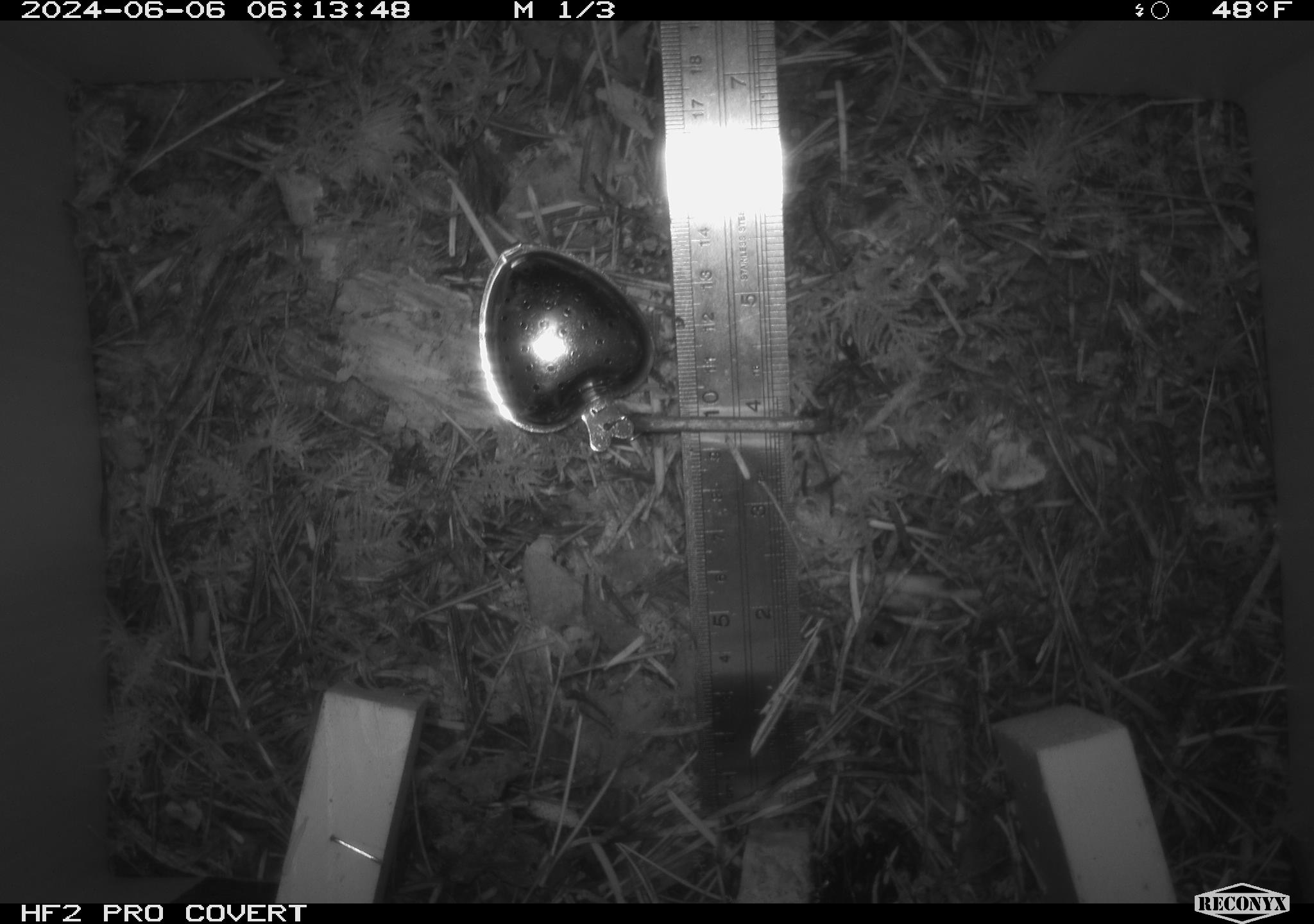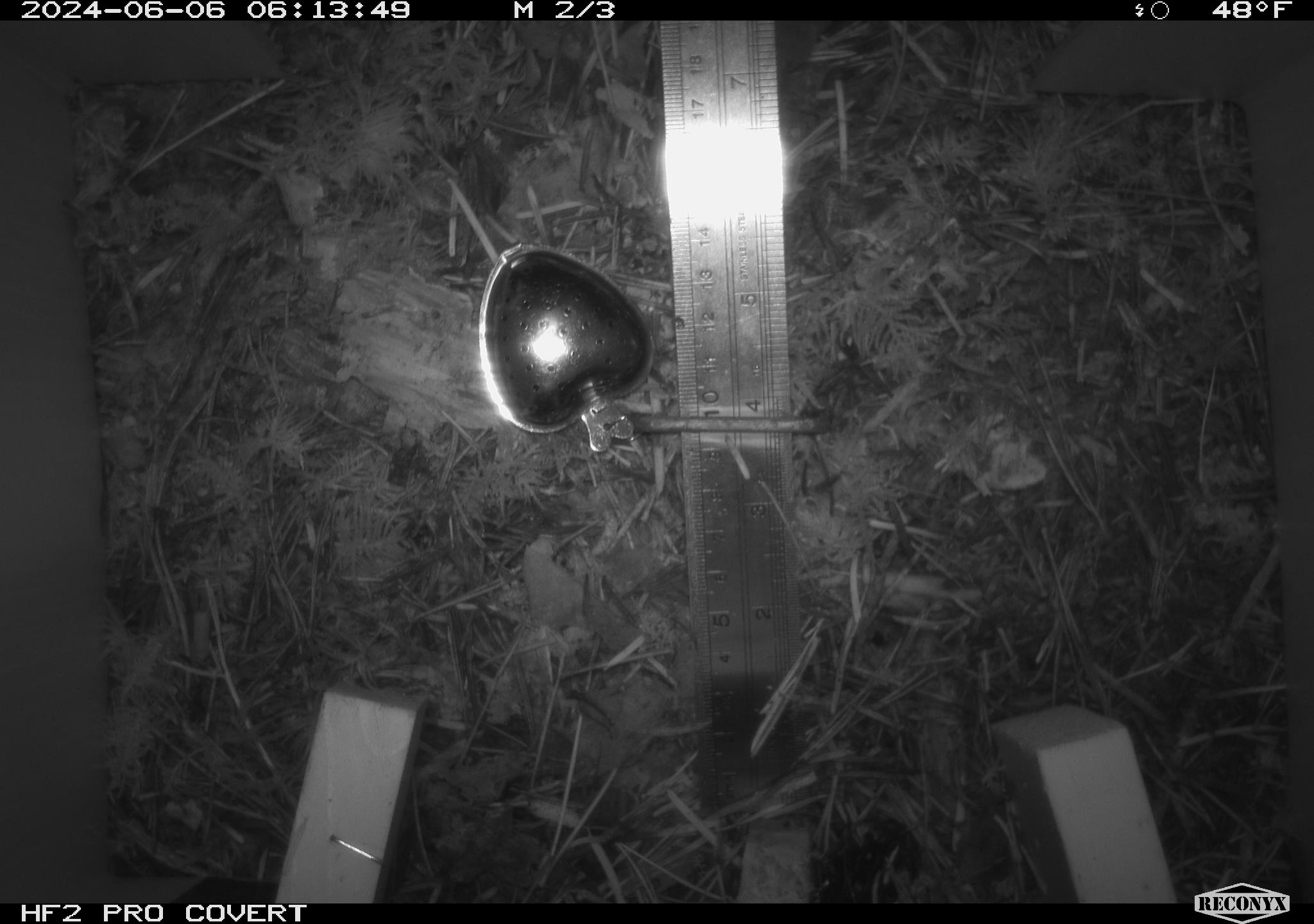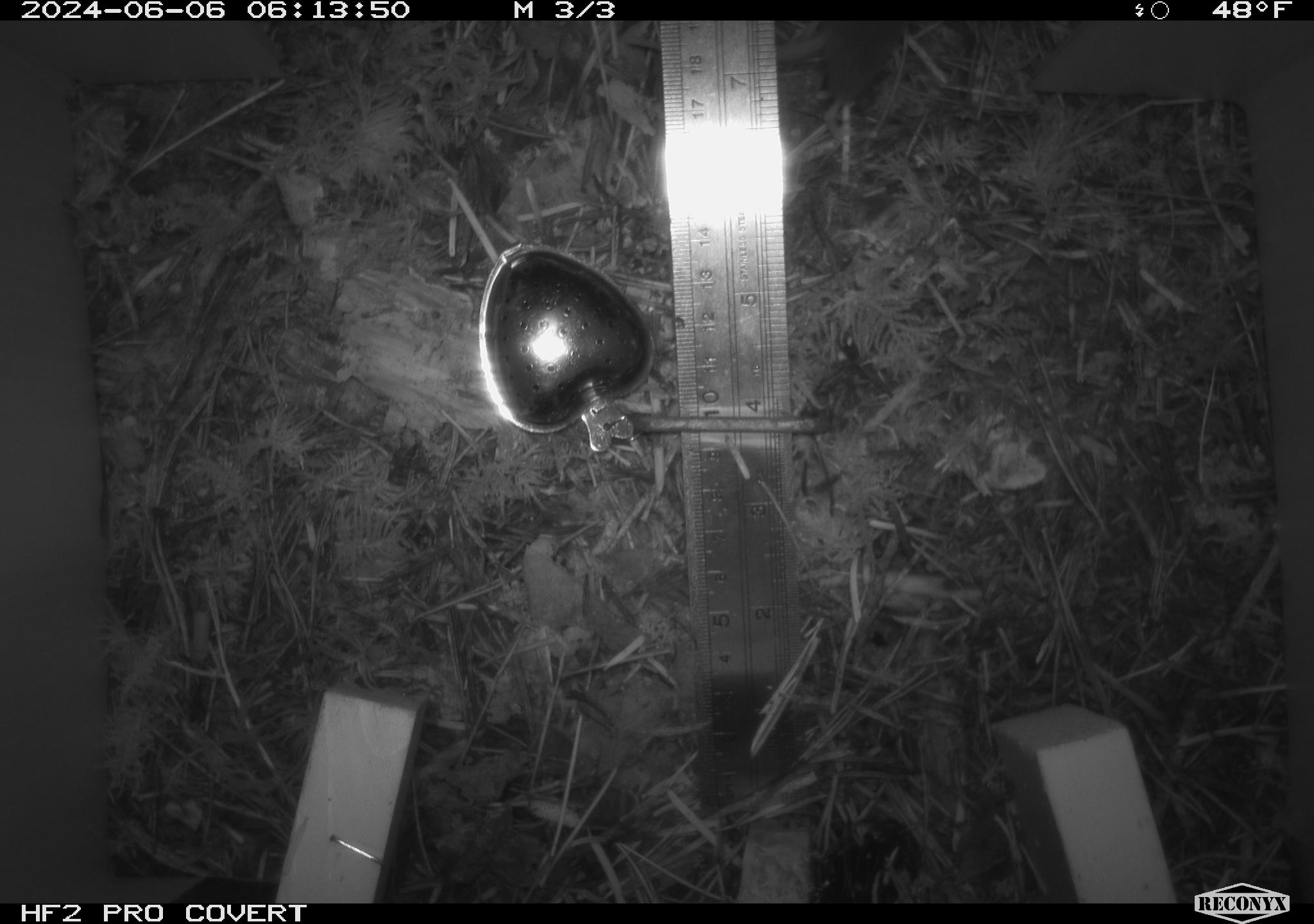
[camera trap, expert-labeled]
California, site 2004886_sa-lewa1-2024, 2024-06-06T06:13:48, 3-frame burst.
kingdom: Animalia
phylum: Chordata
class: Mammalia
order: Eulipotyphla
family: Soricidae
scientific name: Soricidae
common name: shrews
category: soricidae family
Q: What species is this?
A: Soricidae family (shrews) (Soricidae).